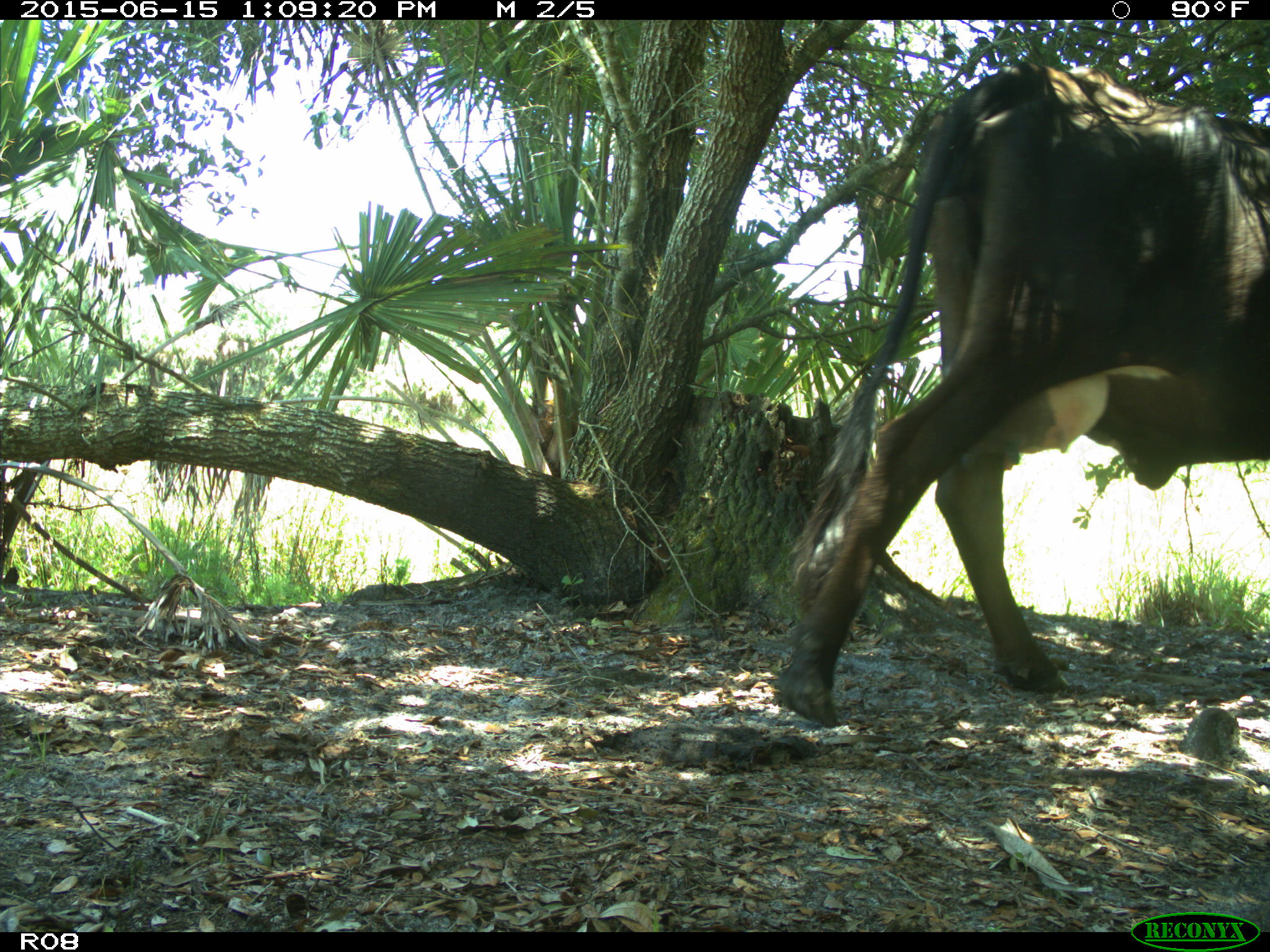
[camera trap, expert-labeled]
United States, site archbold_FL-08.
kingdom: Animalia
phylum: Chordata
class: Mammalia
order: Artiodactyla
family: Bovidae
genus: Bos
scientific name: Bos taurus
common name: domestic cow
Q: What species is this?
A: Bos taurus (domestic cow).